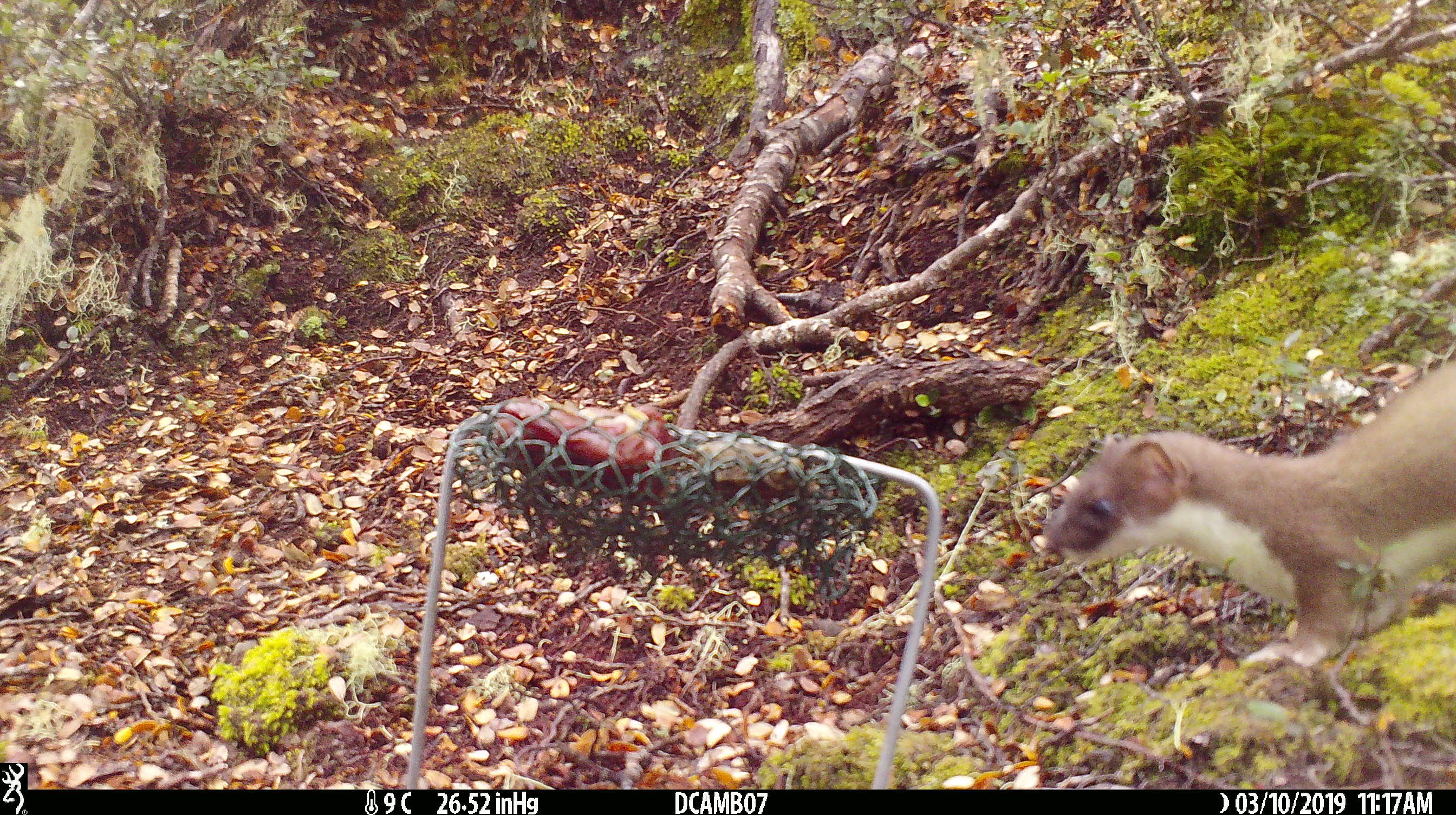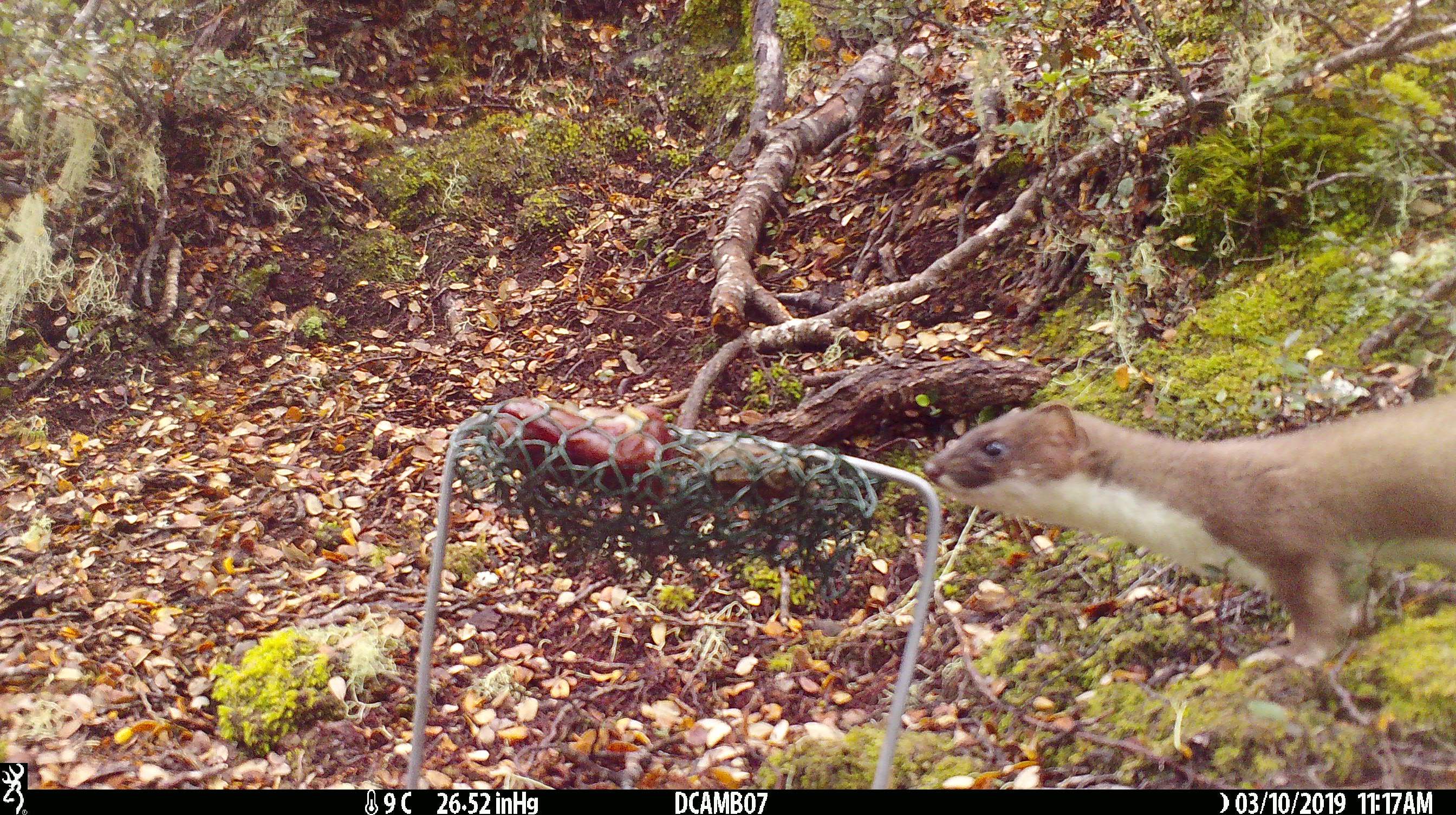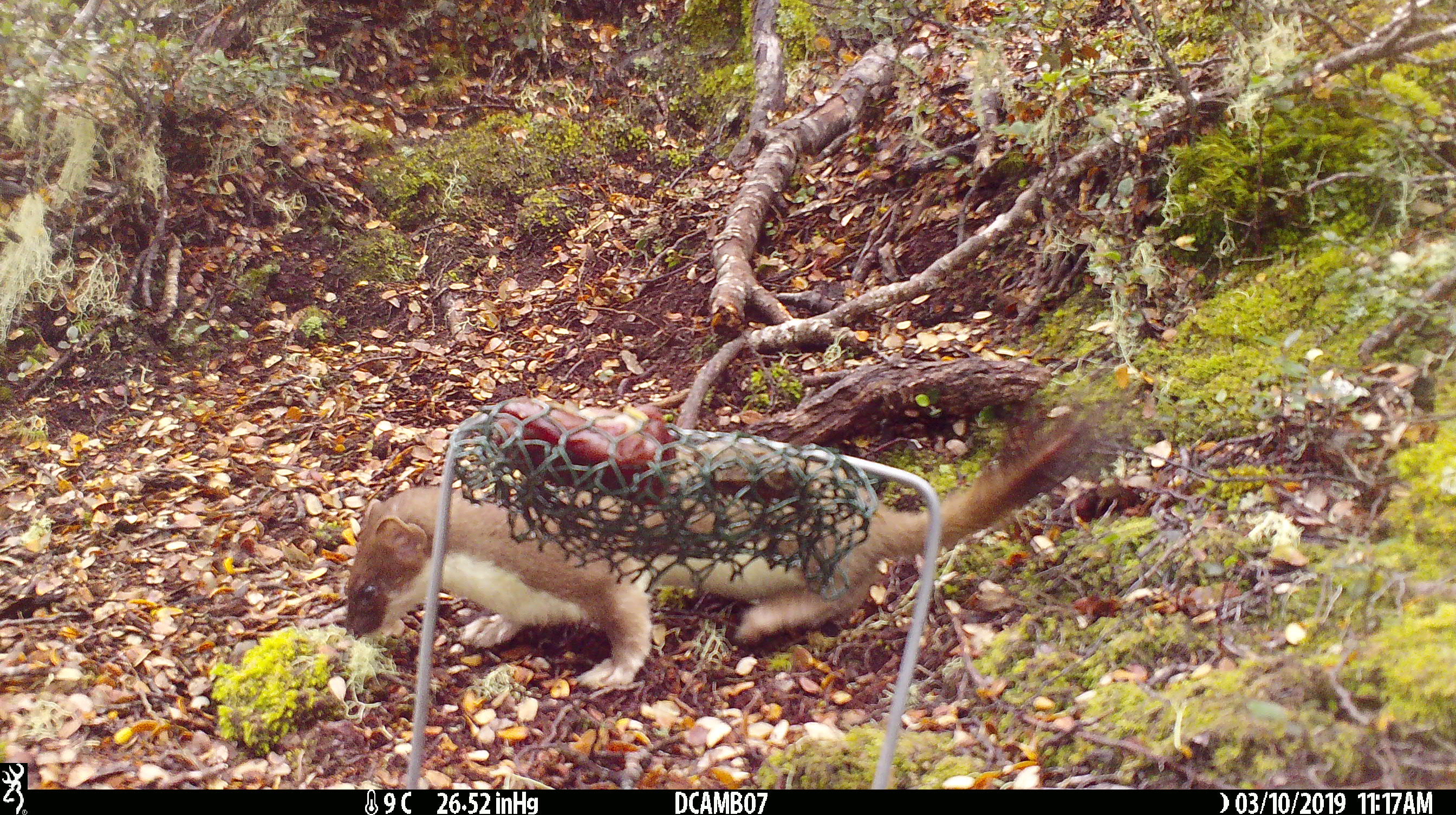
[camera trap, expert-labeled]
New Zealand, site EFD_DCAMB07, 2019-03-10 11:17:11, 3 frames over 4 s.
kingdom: Animalia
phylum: Chordata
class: Mammalia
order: Carnivora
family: Mustelidae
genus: Mustela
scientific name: Mustela erminea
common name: stoat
Stoat (Mustela erminea).